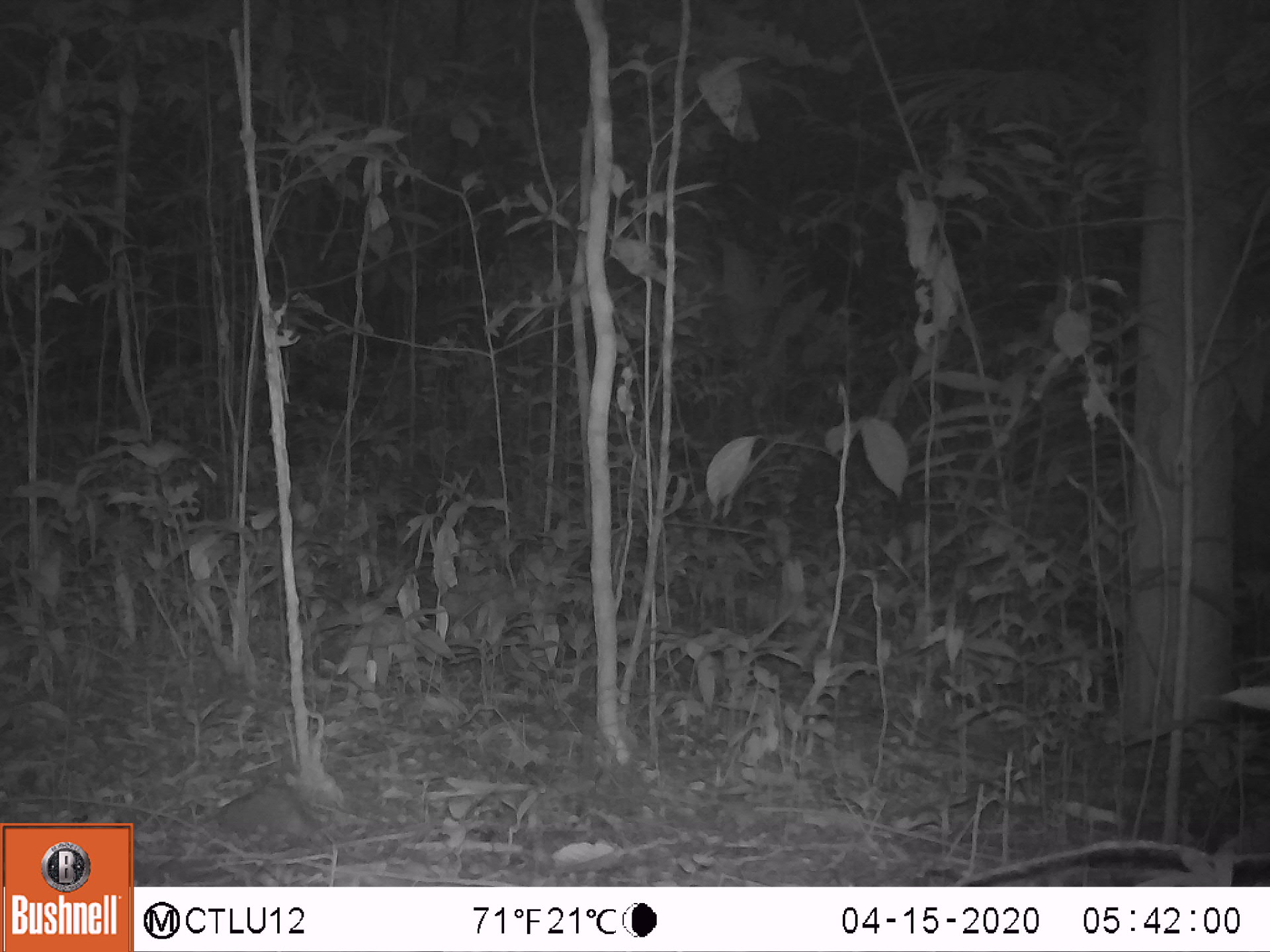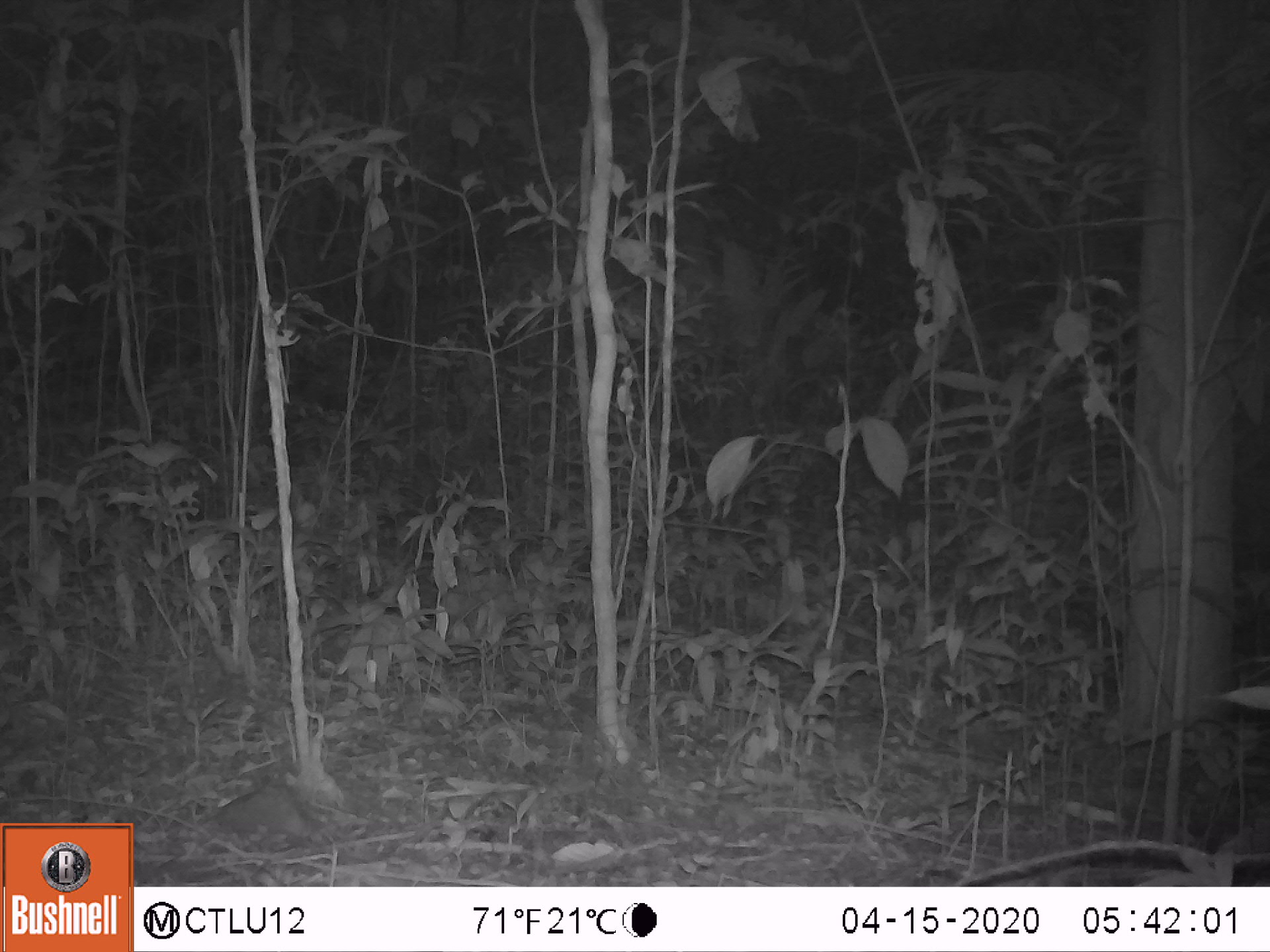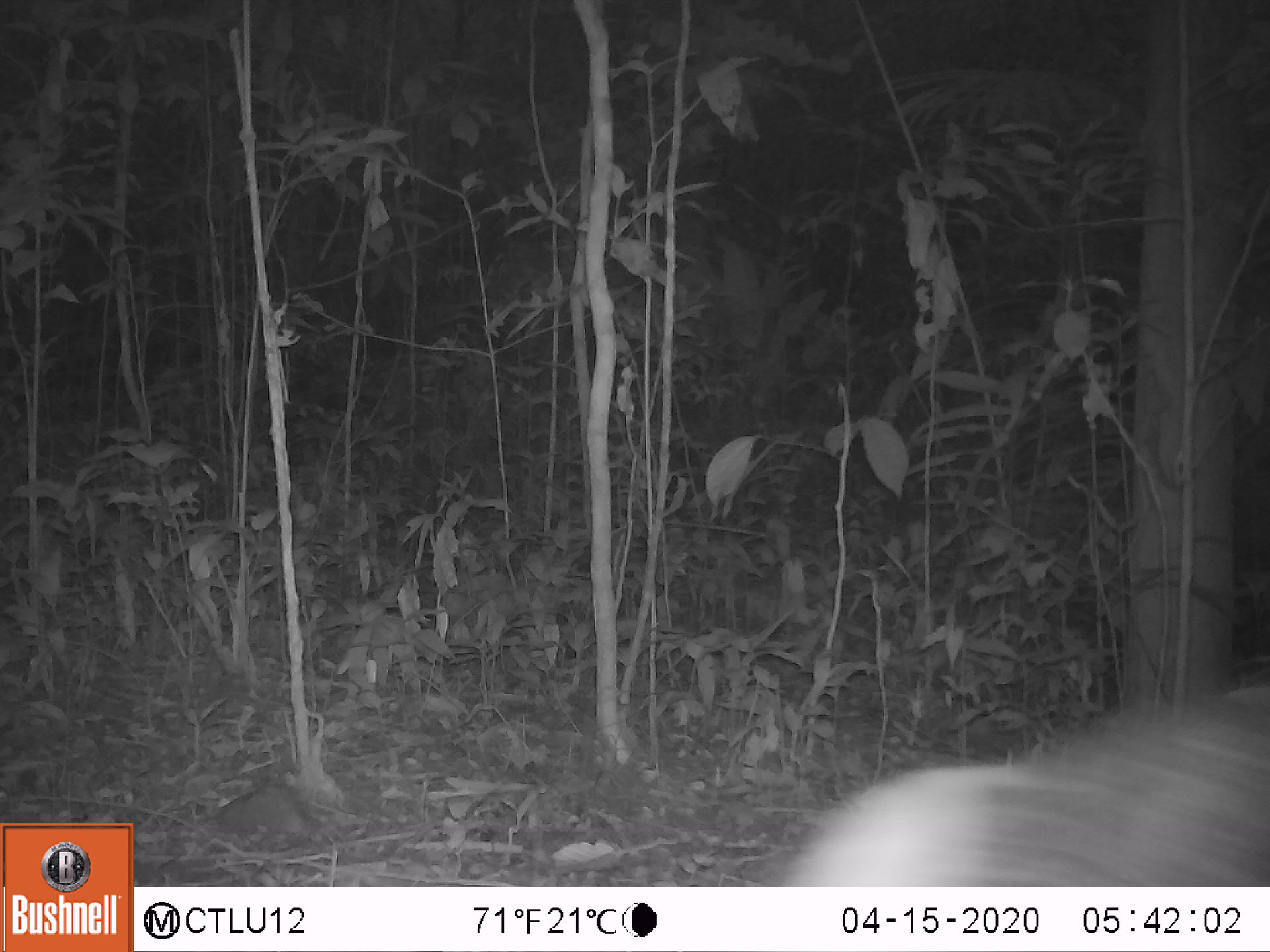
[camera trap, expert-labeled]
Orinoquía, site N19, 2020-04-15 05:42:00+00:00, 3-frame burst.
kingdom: Animalia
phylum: Chordata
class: Mammalia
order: Artiodactyla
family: Tayassuidae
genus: Pecari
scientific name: Pecari tajacu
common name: collared peccary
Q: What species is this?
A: Collared peccary (Pecari tajacu).